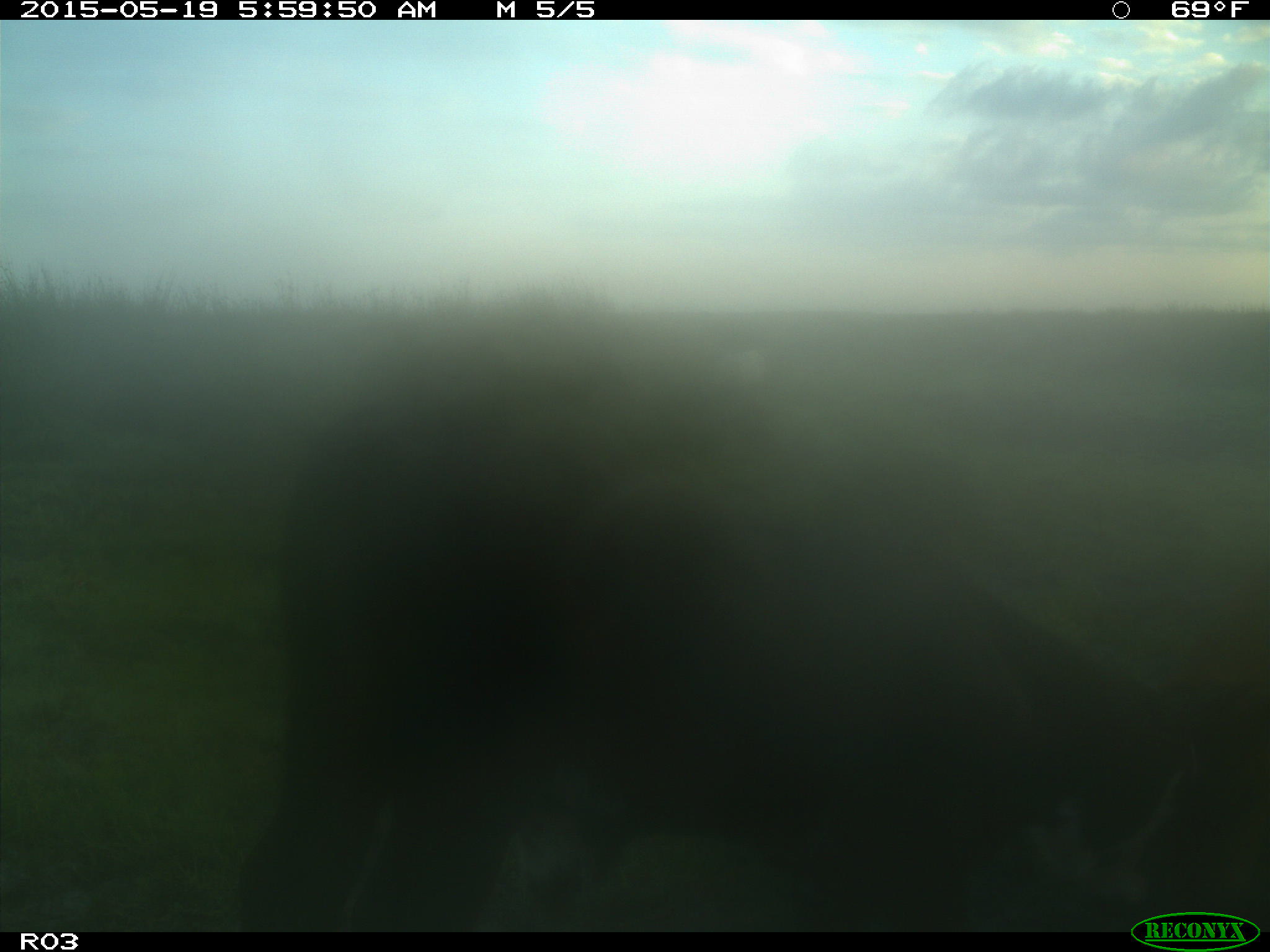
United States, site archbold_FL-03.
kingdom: Animalia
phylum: Chordata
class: Mammalia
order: Artiodactyla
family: Bovidae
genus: Bos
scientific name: Bos taurus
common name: domestic cow